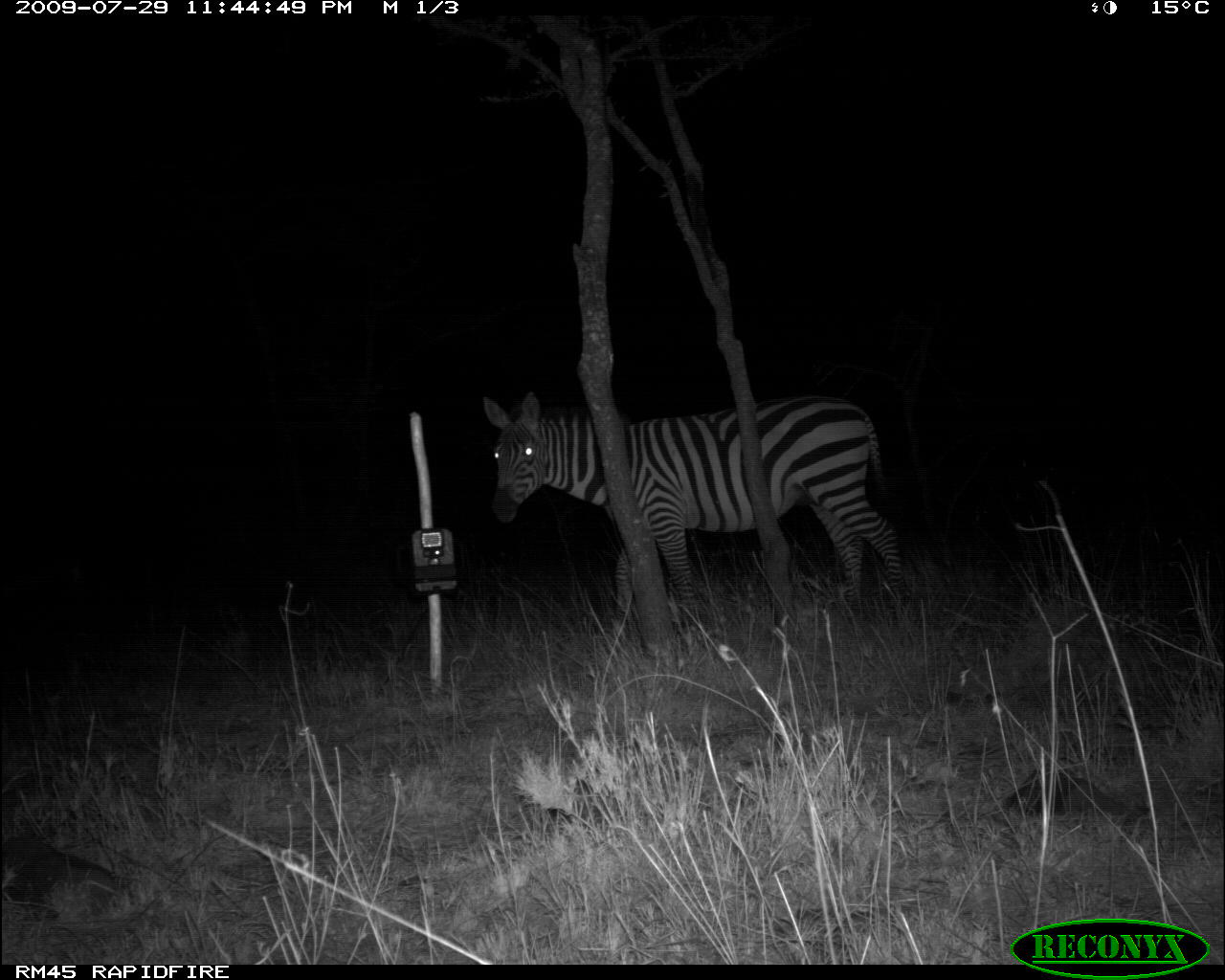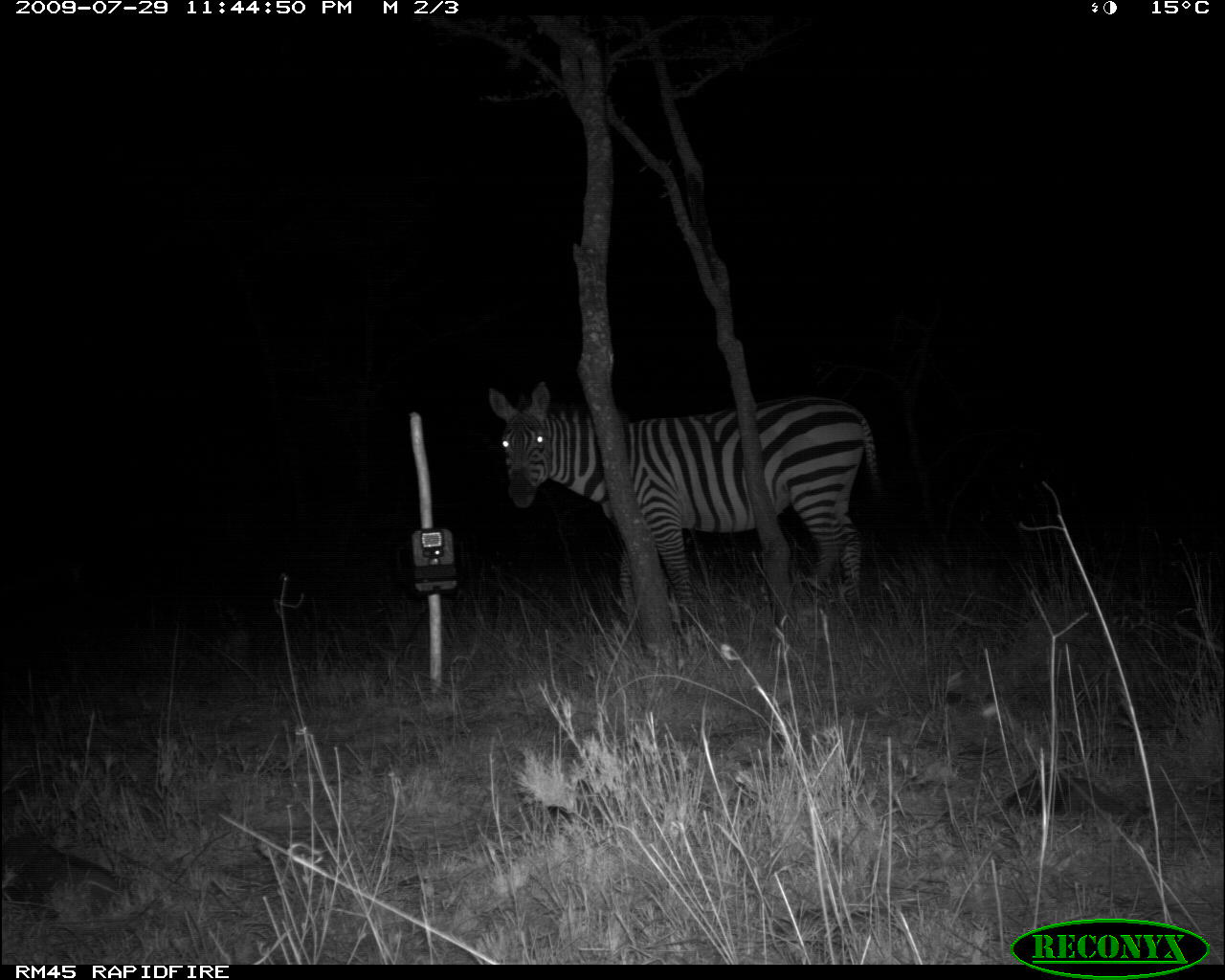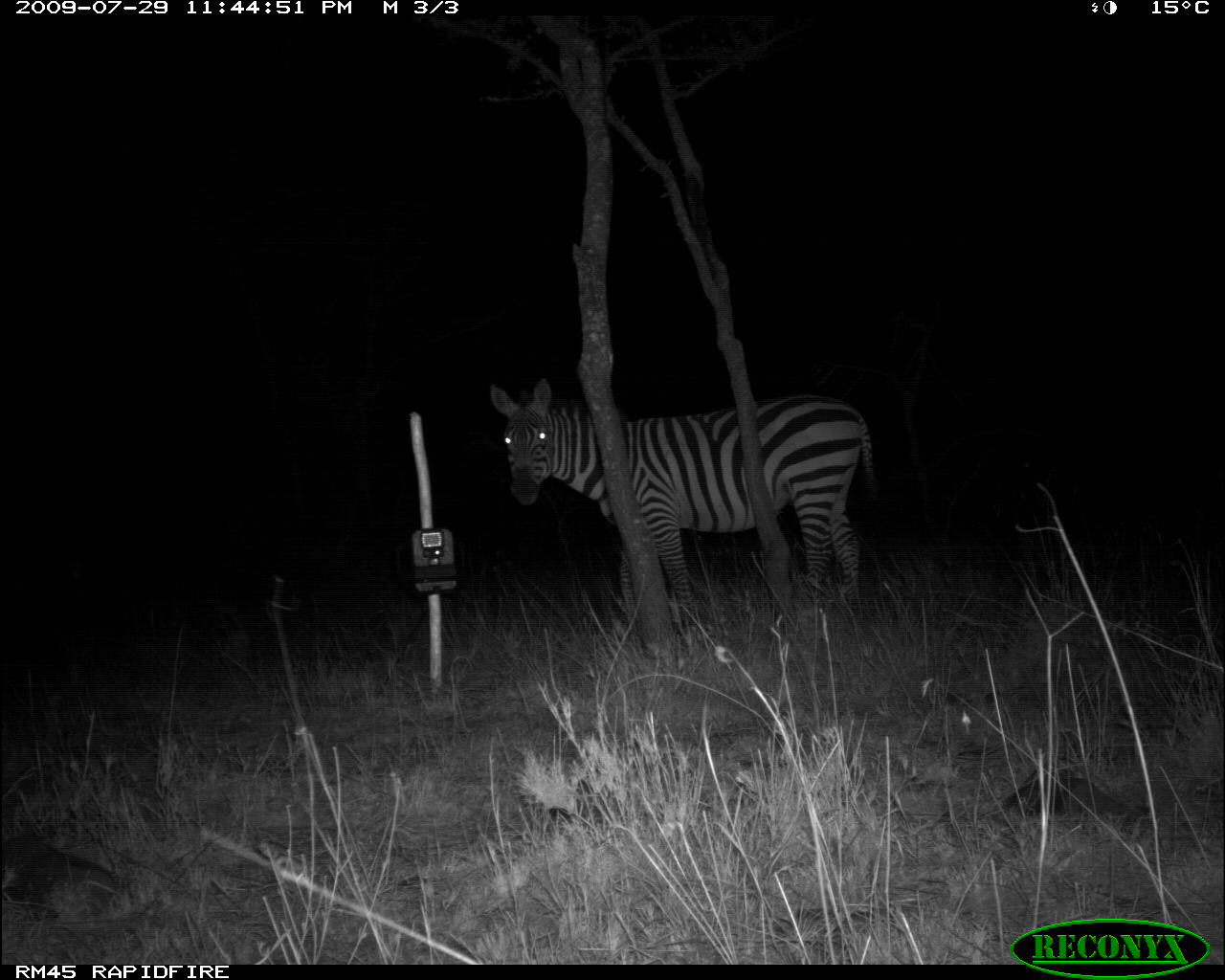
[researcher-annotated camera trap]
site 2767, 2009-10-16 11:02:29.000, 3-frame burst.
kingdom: Animalia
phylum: Chordata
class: Mammalia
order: Artiodactyla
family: Giraffidae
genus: Giraffa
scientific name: Giraffa camelopardalis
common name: giraffe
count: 1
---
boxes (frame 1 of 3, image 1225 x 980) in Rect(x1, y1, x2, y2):
giraffa camelopardalis: Rect(472, 384, 916, 617)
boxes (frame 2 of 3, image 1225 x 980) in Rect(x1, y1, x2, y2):
giraffa camelopardalis: Rect(486, 377, 877, 622)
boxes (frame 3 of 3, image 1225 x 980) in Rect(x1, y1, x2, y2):
giraffa camelopardalis: Rect(489, 376, 875, 622)